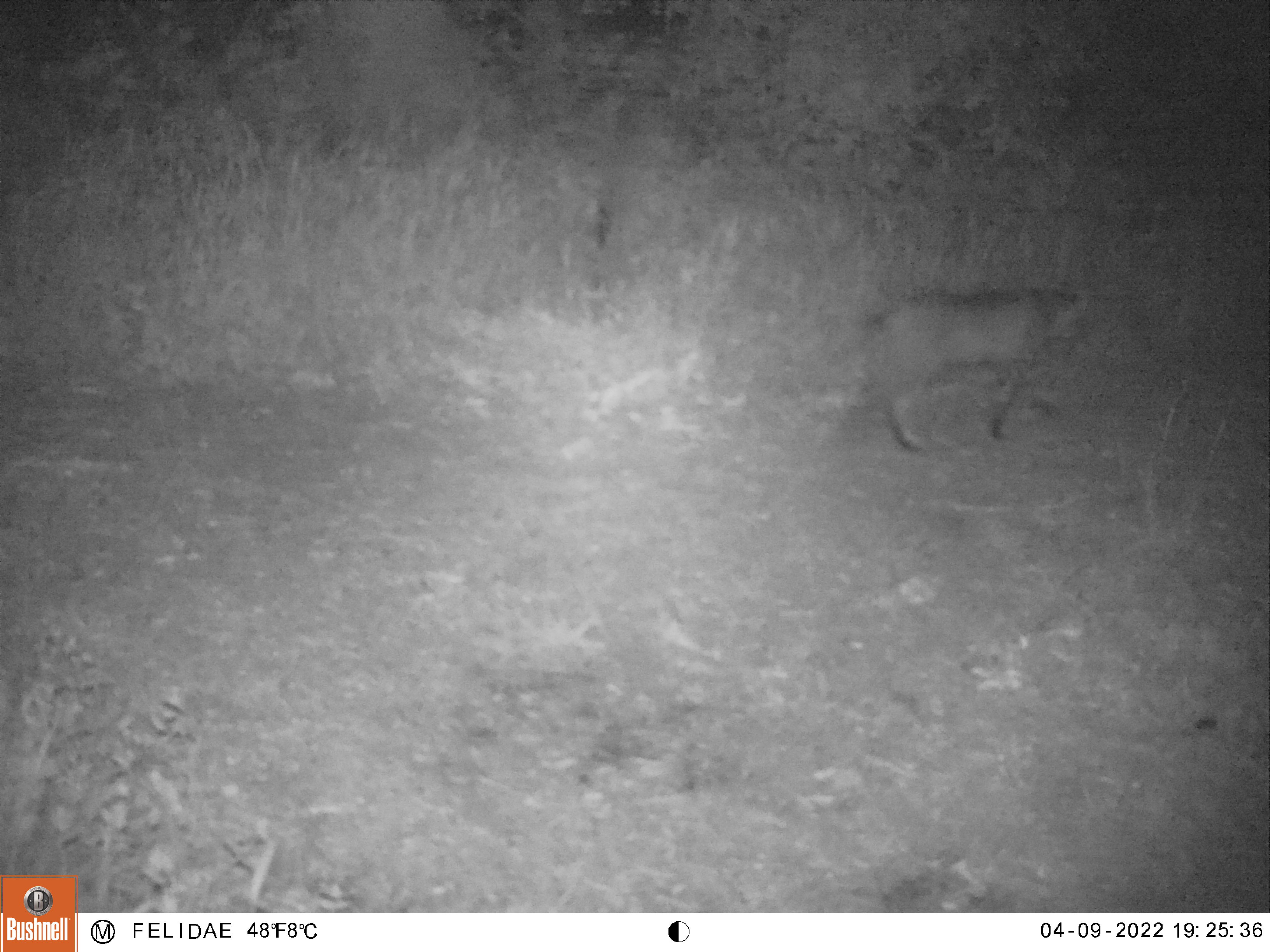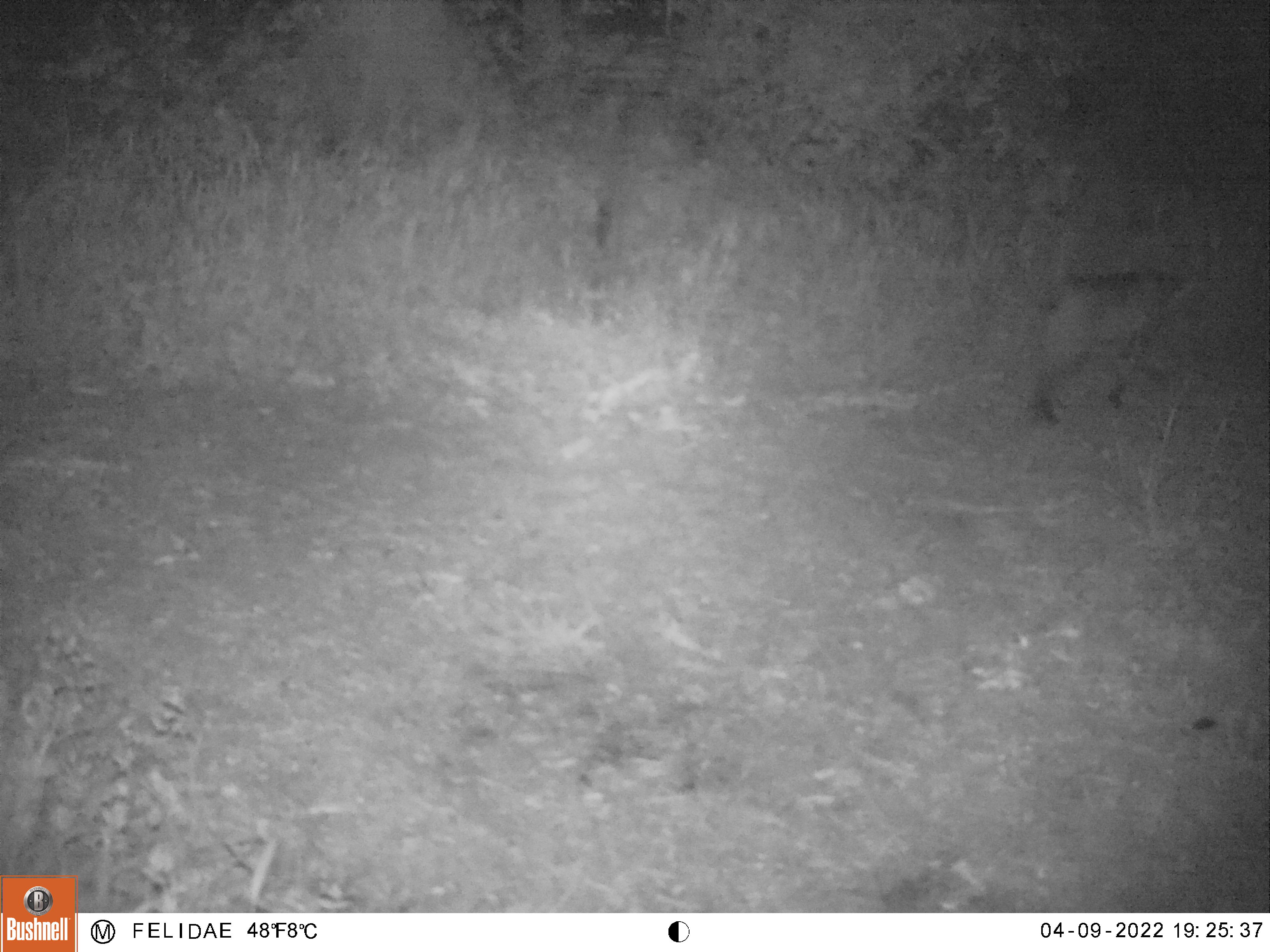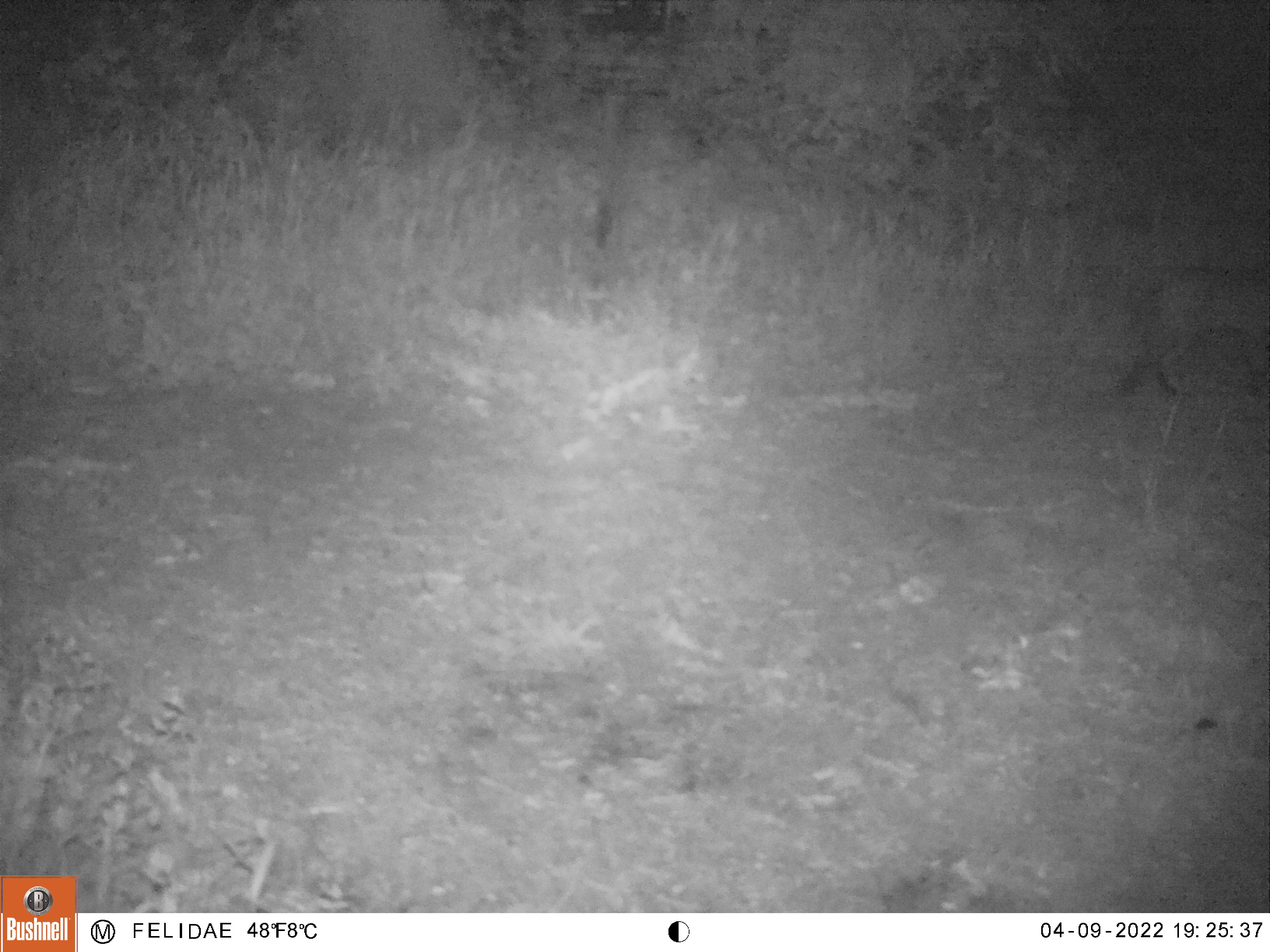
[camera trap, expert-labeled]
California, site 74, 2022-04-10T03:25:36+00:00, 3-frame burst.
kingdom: Animalia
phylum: Chordata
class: Mammalia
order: Carnivora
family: Felidae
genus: Lynx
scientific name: Lynx rufus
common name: bobcat